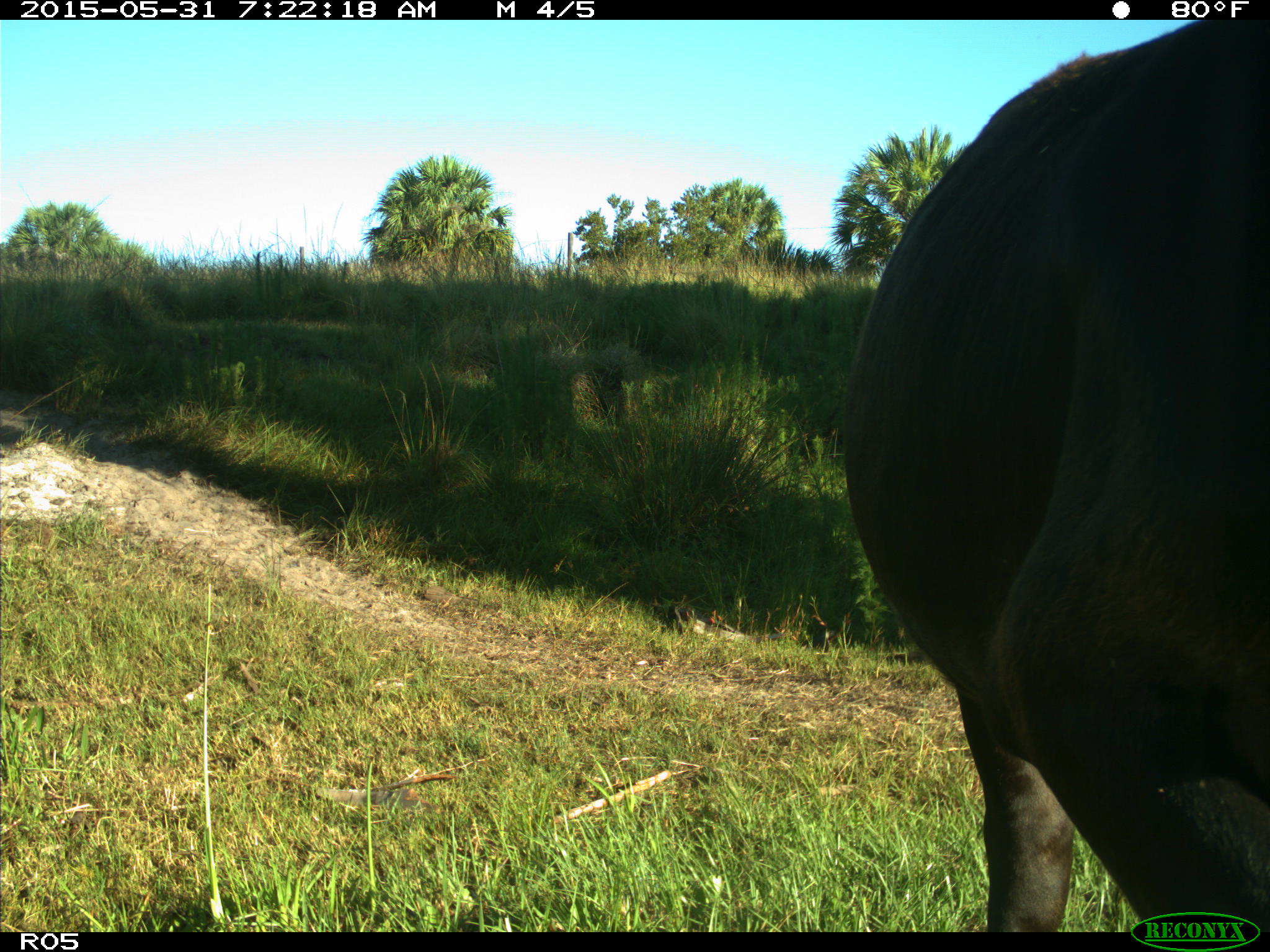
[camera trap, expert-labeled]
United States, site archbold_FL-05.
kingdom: Animalia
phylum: Chordata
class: Mammalia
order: Artiodactyla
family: Bovidae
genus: Bos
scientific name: Bos taurus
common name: domestic cow